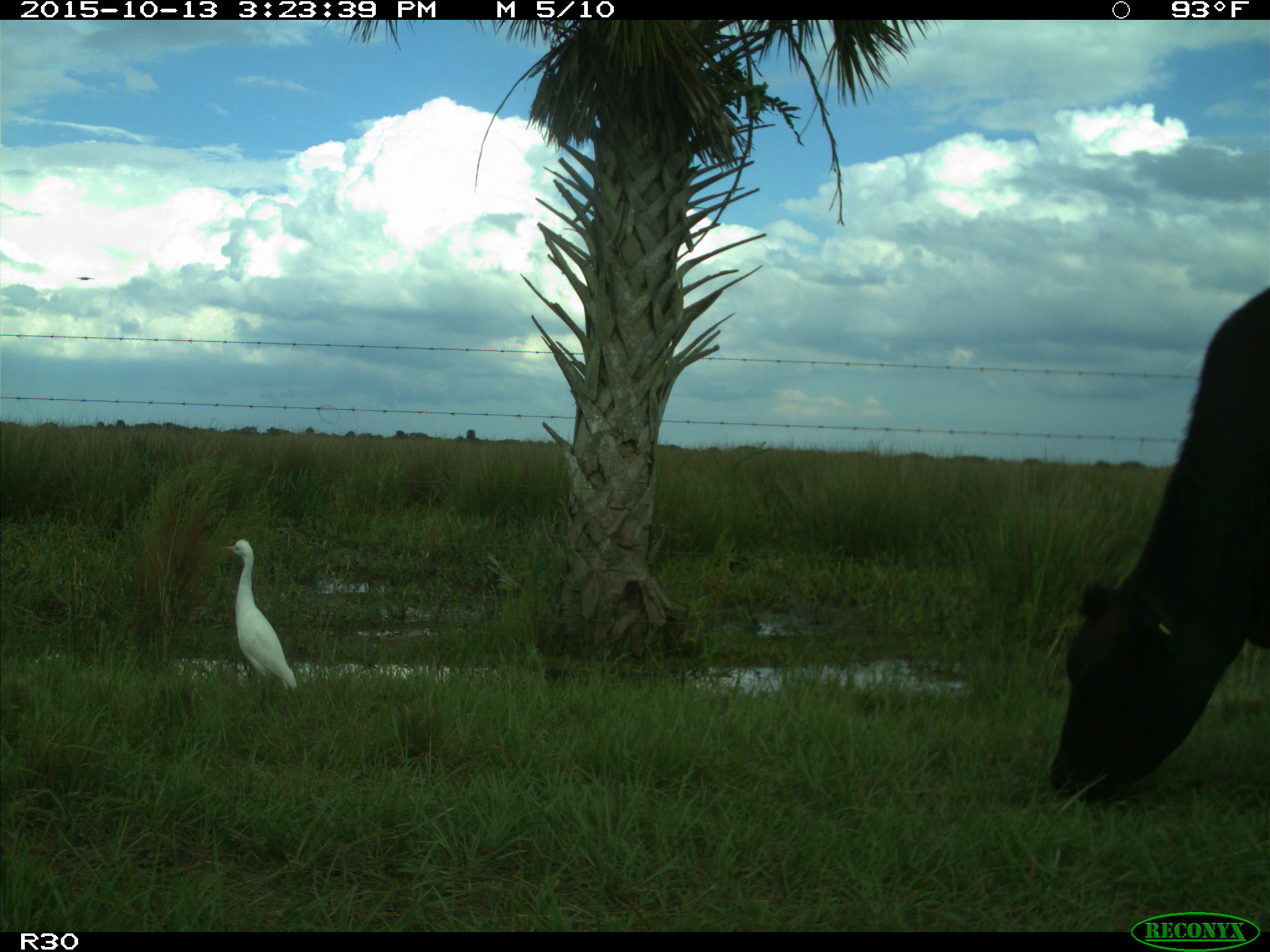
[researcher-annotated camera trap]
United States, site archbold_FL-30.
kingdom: Animalia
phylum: Chordata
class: Mammalia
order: Artiodactyla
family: Bovidae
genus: Bos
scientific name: Bos taurus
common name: domestic cow